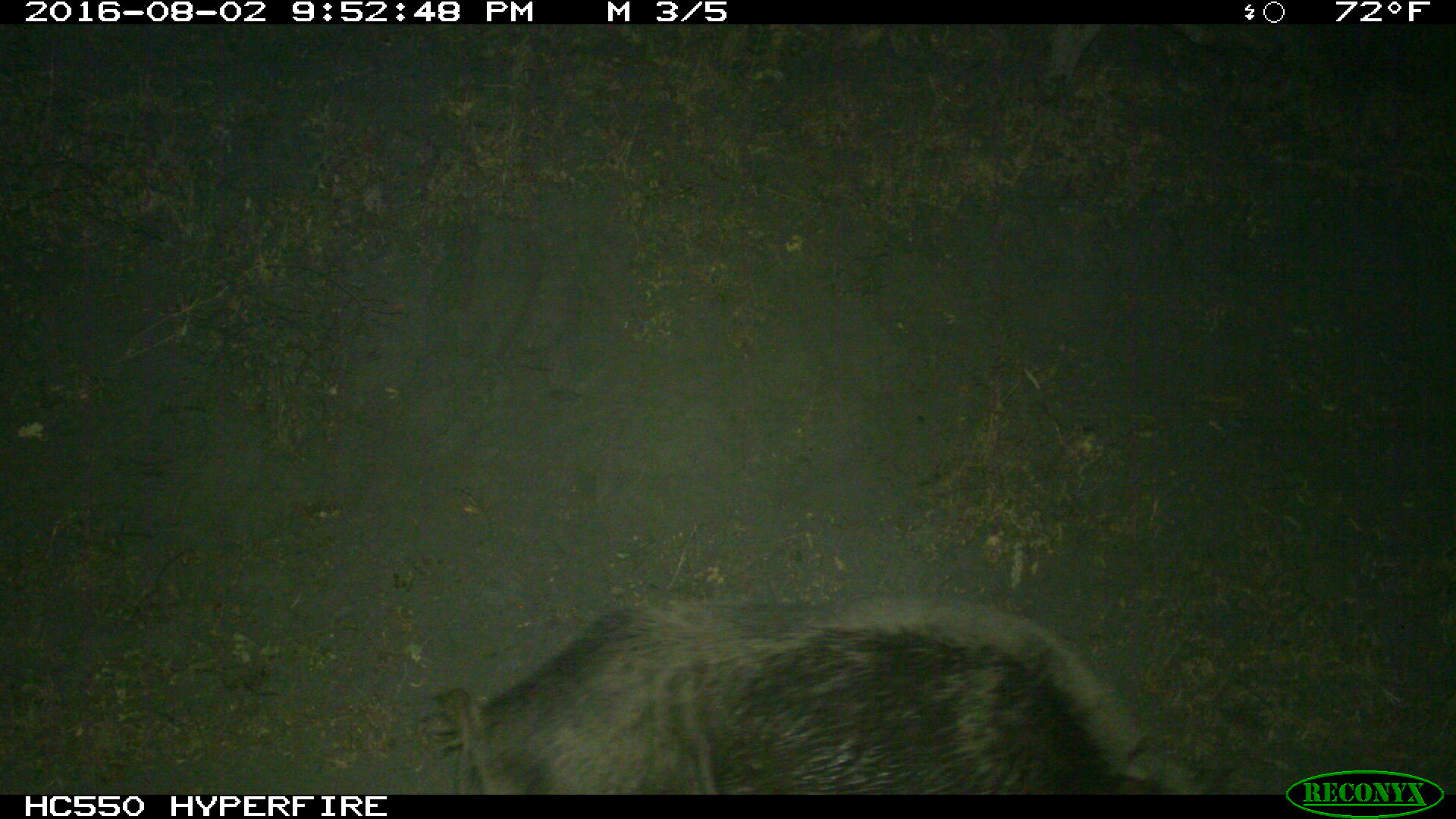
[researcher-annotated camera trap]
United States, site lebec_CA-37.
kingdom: Animalia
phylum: Chordata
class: Mammalia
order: Artiodactyla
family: Suidae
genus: Sus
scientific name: Sus scrofa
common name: wild boar